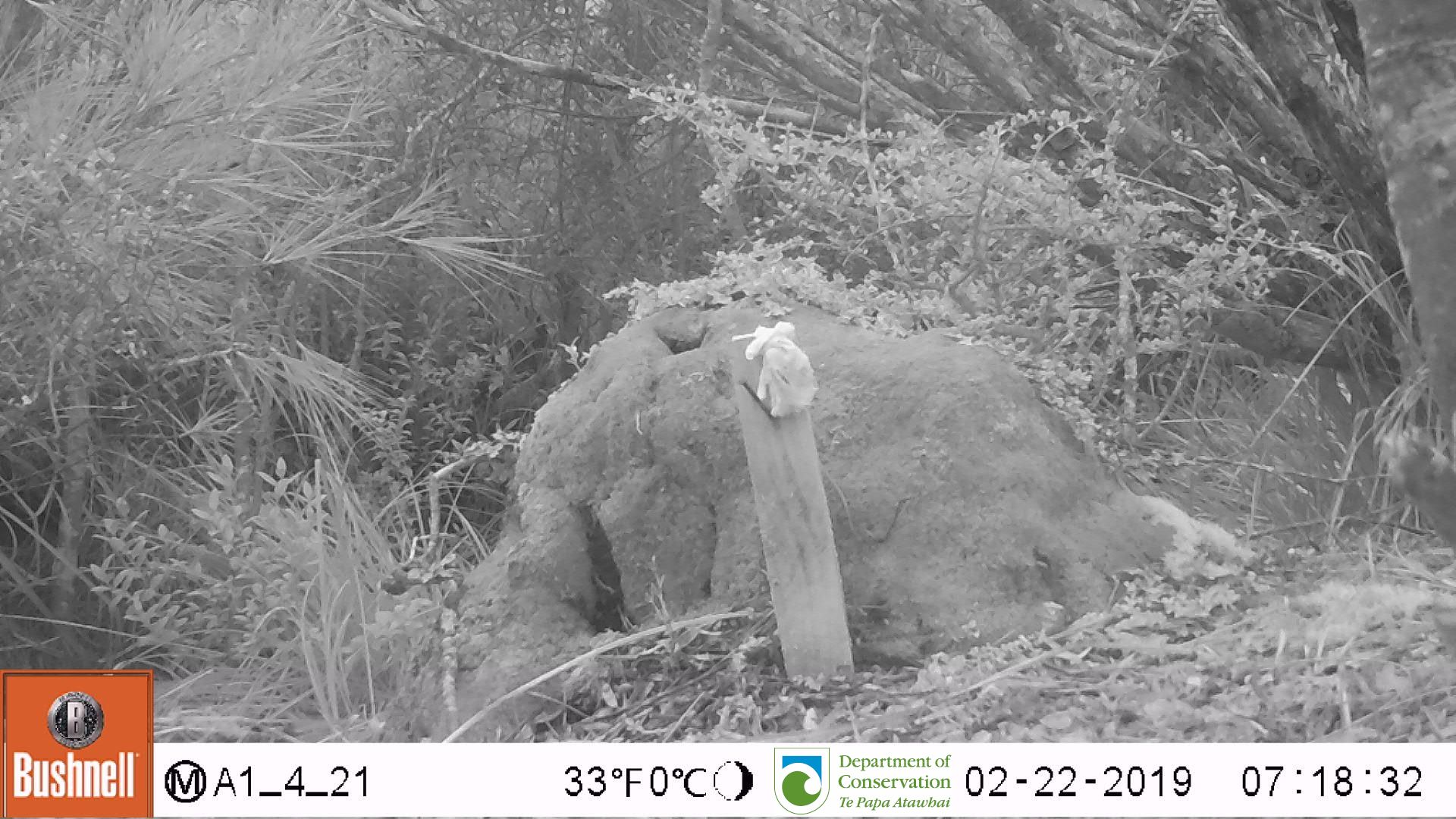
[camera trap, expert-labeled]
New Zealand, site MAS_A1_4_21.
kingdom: Animalia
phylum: Chordata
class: Mammalia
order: Rodentia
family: Muridae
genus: Mus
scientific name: Mus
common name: mouse